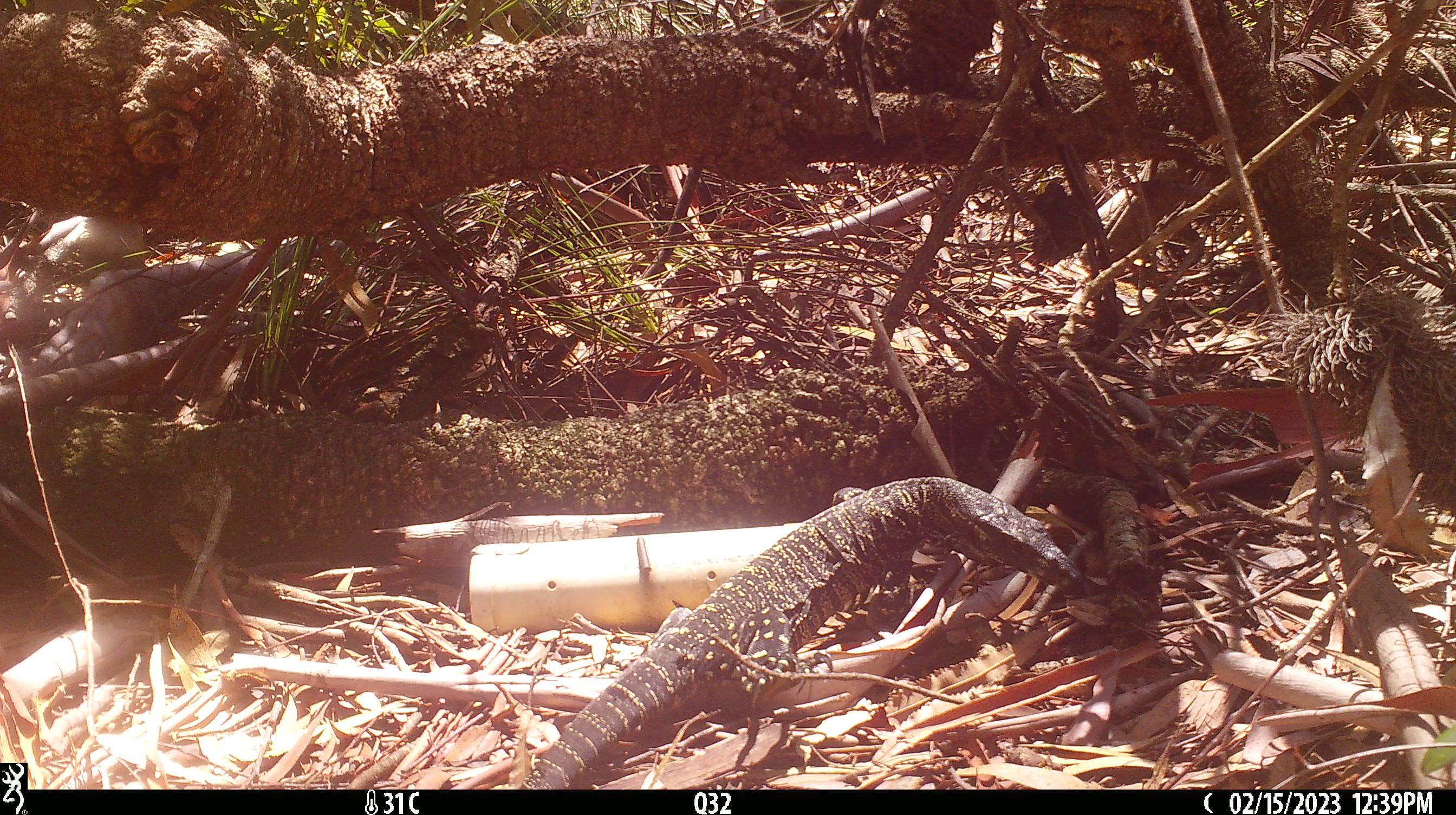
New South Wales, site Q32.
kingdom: Animalia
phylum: Chordata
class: Reptilia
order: Squamata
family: Varanidae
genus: Varanus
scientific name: Varanus varius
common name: lace monitor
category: goanna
Goanna (lace monitor) (Varanus varius).